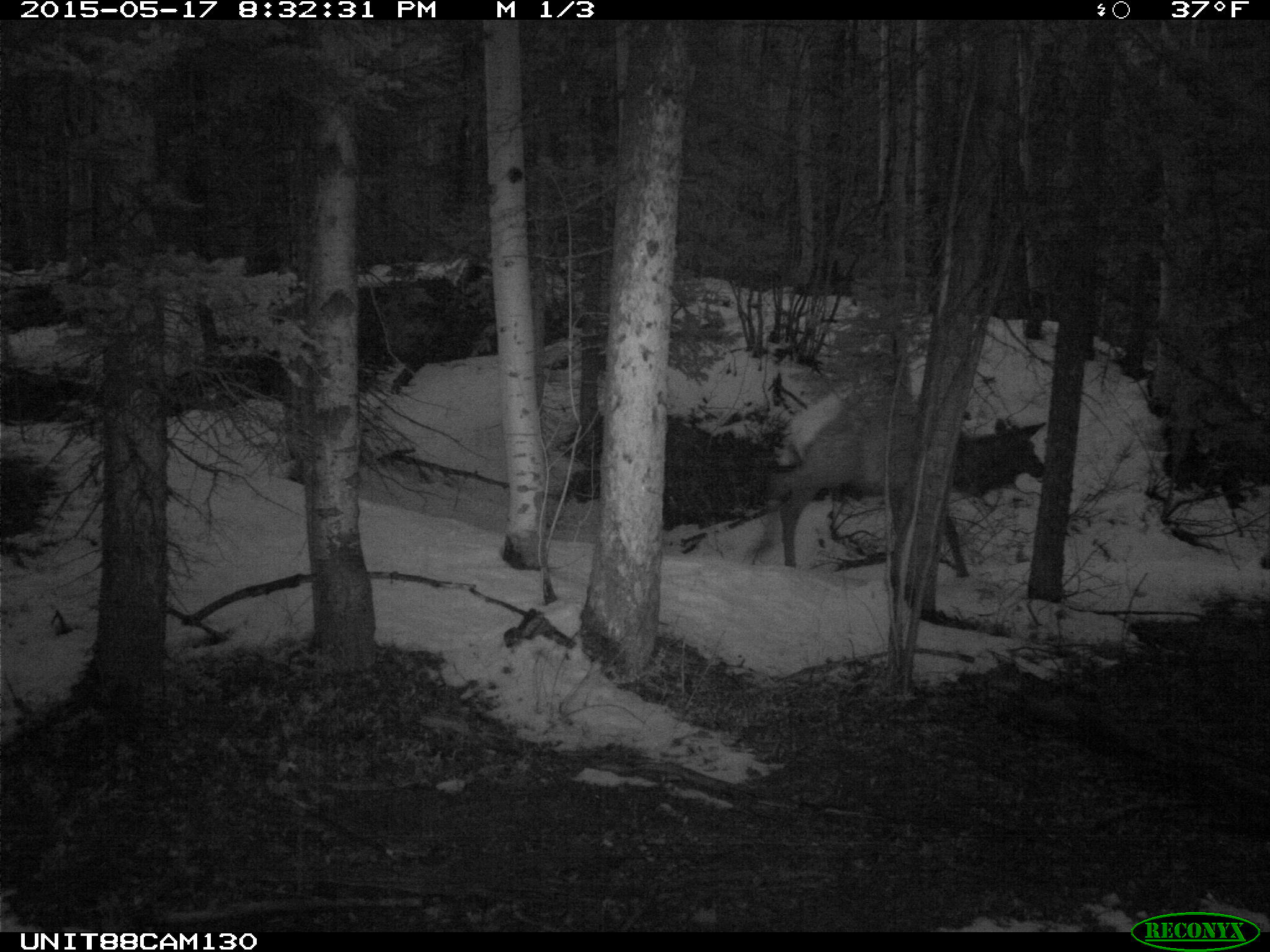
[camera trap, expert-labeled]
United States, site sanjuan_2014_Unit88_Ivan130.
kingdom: Animalia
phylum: Chordata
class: Mammalia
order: Artiodactyla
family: Cervidae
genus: Cervus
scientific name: Cervus elaphus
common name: red deer